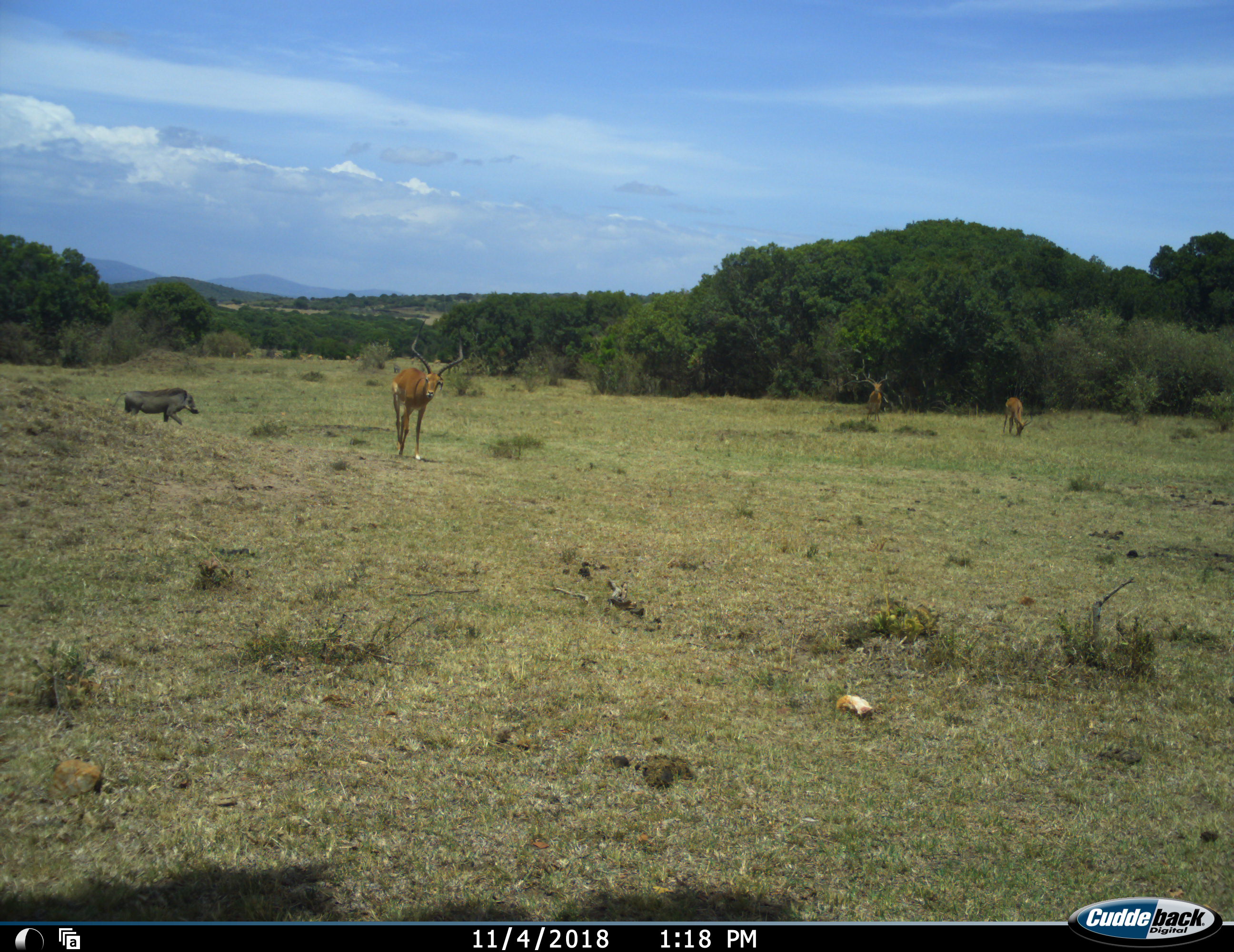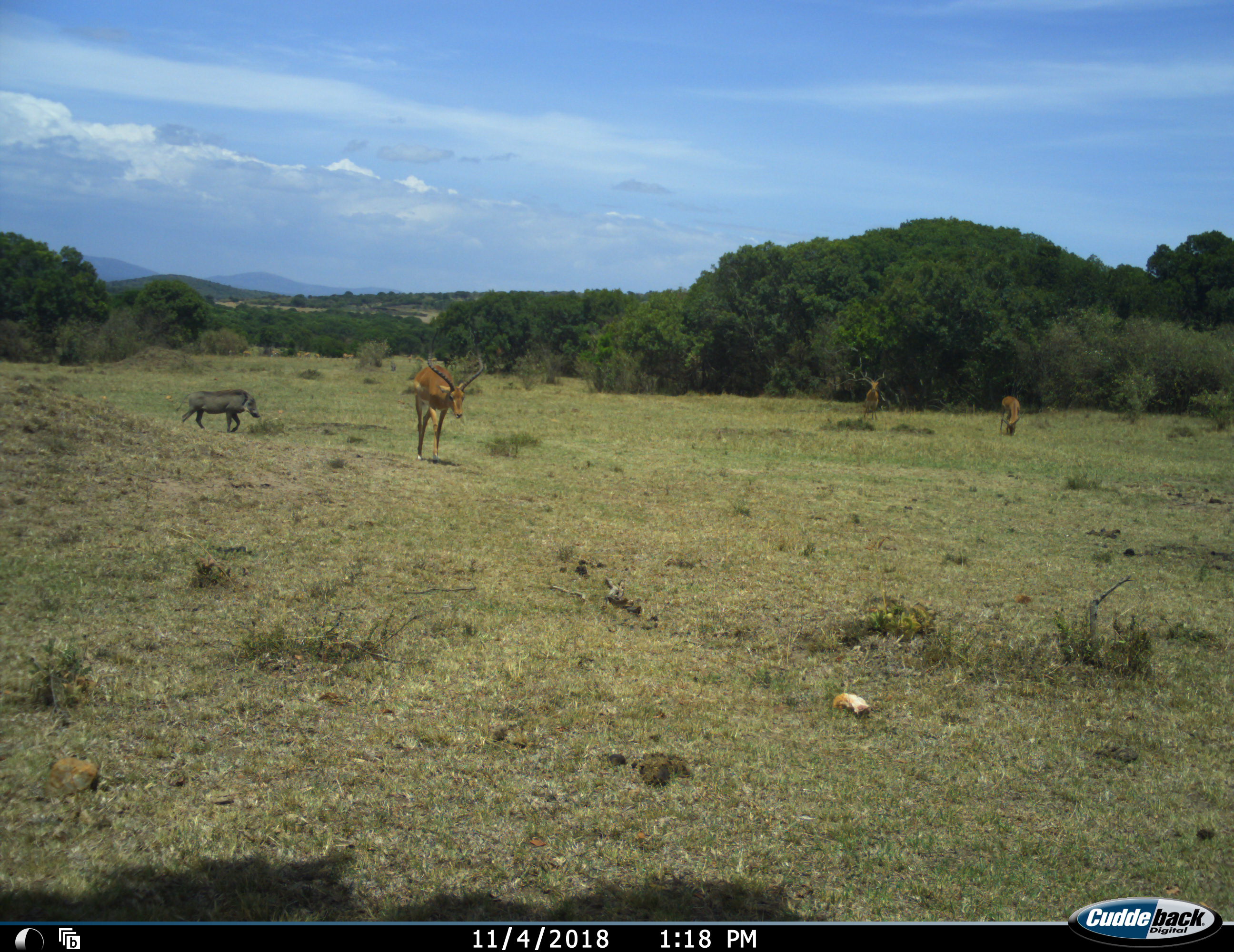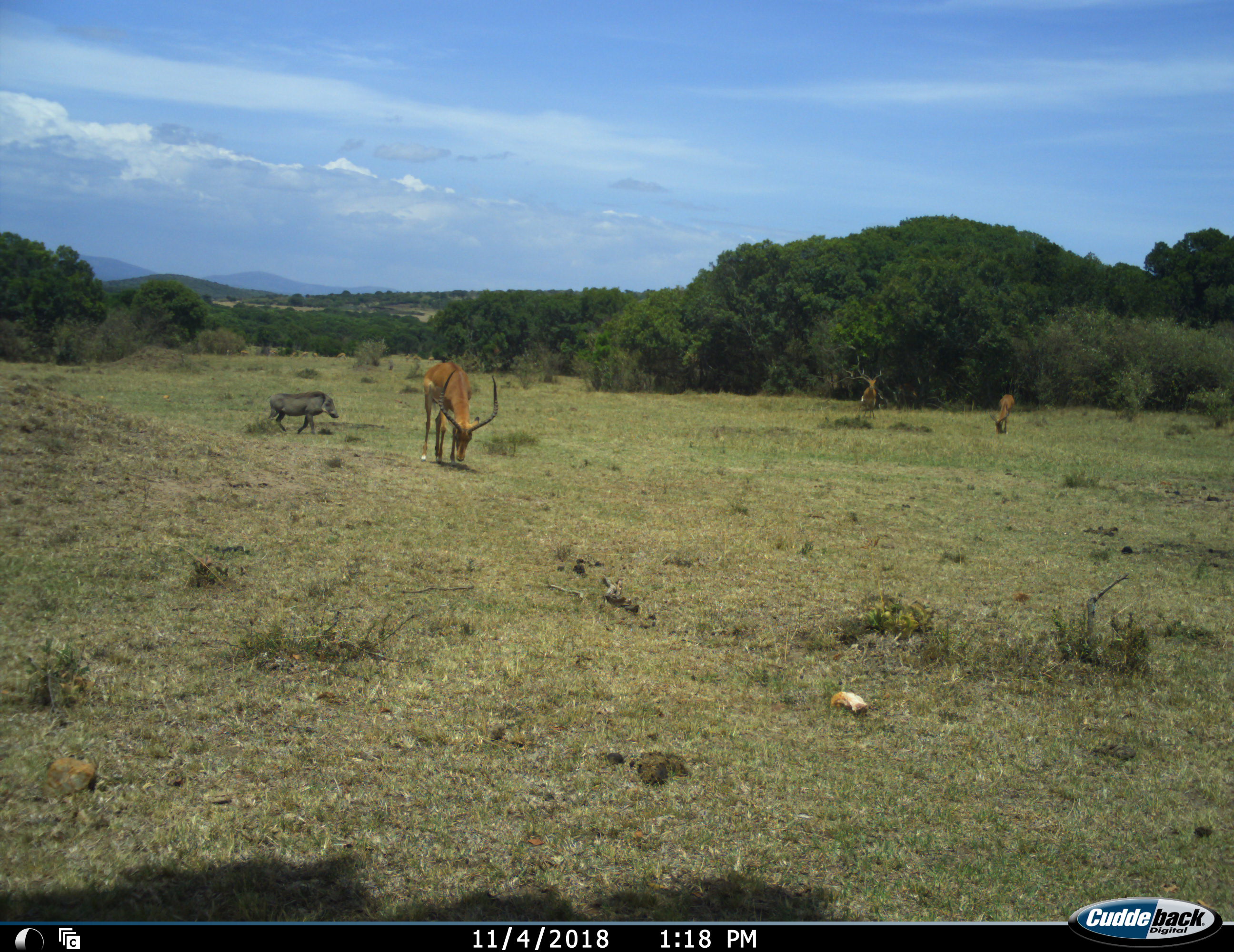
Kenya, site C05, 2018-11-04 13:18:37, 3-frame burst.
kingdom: Animalia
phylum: Chordata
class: Mammalia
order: Artiodactyla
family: Bovidae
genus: Aepyceros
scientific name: Aepyceros melampus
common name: impala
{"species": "impala (Aepyceros melampus)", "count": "3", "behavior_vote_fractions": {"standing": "50%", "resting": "0%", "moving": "88%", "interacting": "0%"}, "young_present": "0%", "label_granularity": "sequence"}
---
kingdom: Animalia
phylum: Chordata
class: Mammalia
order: Artiodactyla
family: Suidae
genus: Phacochoerus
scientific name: Phacochoerus africanus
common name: warthog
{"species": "warthog (Phacochoerus africanus)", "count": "1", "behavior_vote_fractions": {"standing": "12%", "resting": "0%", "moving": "88%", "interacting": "0%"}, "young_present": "0%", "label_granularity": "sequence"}